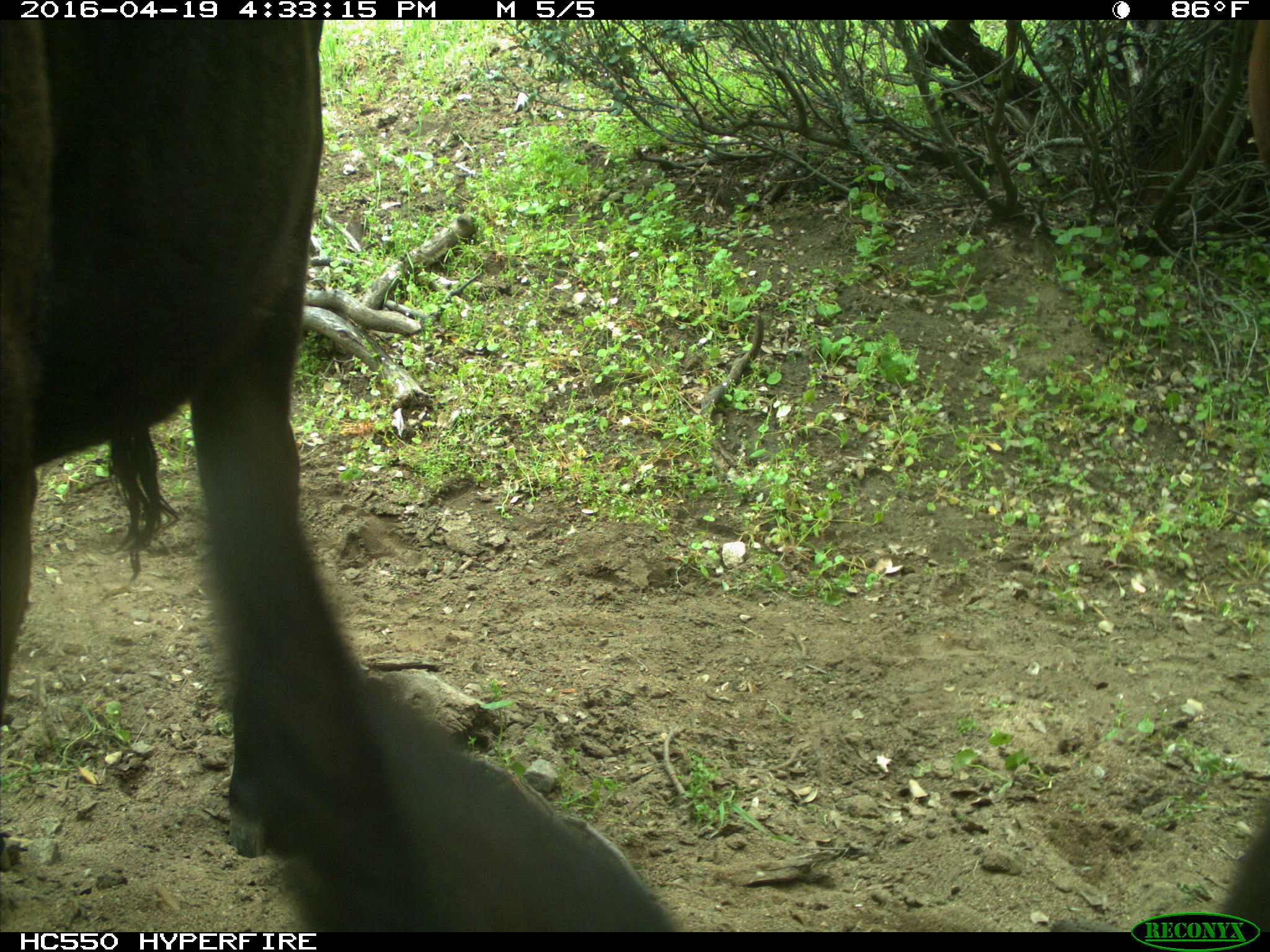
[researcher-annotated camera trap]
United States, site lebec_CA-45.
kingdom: Animalia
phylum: Chordata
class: Mammalia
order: Artiodactyla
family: Bovidae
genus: Bos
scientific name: Bos taurus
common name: domestic cow